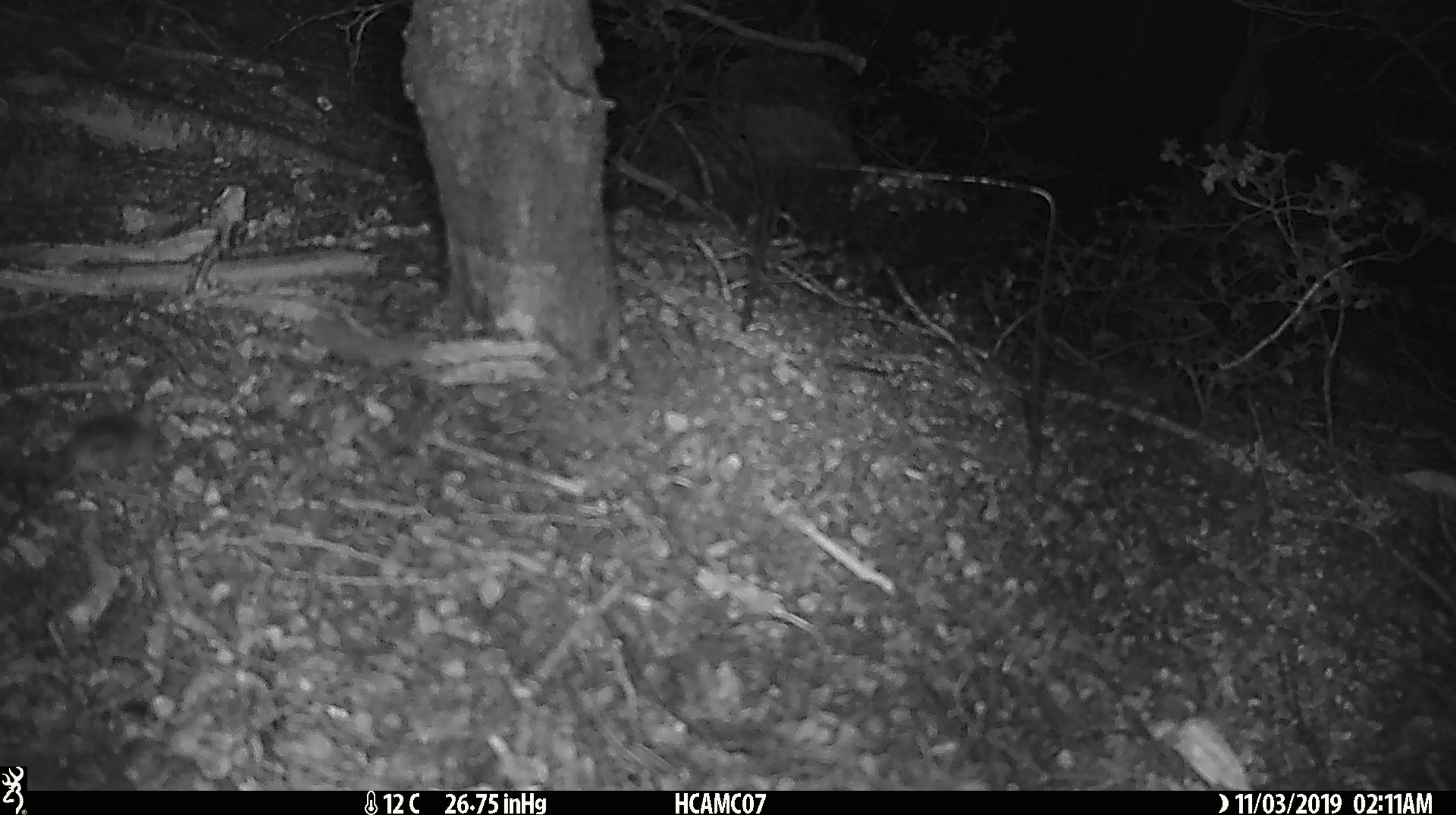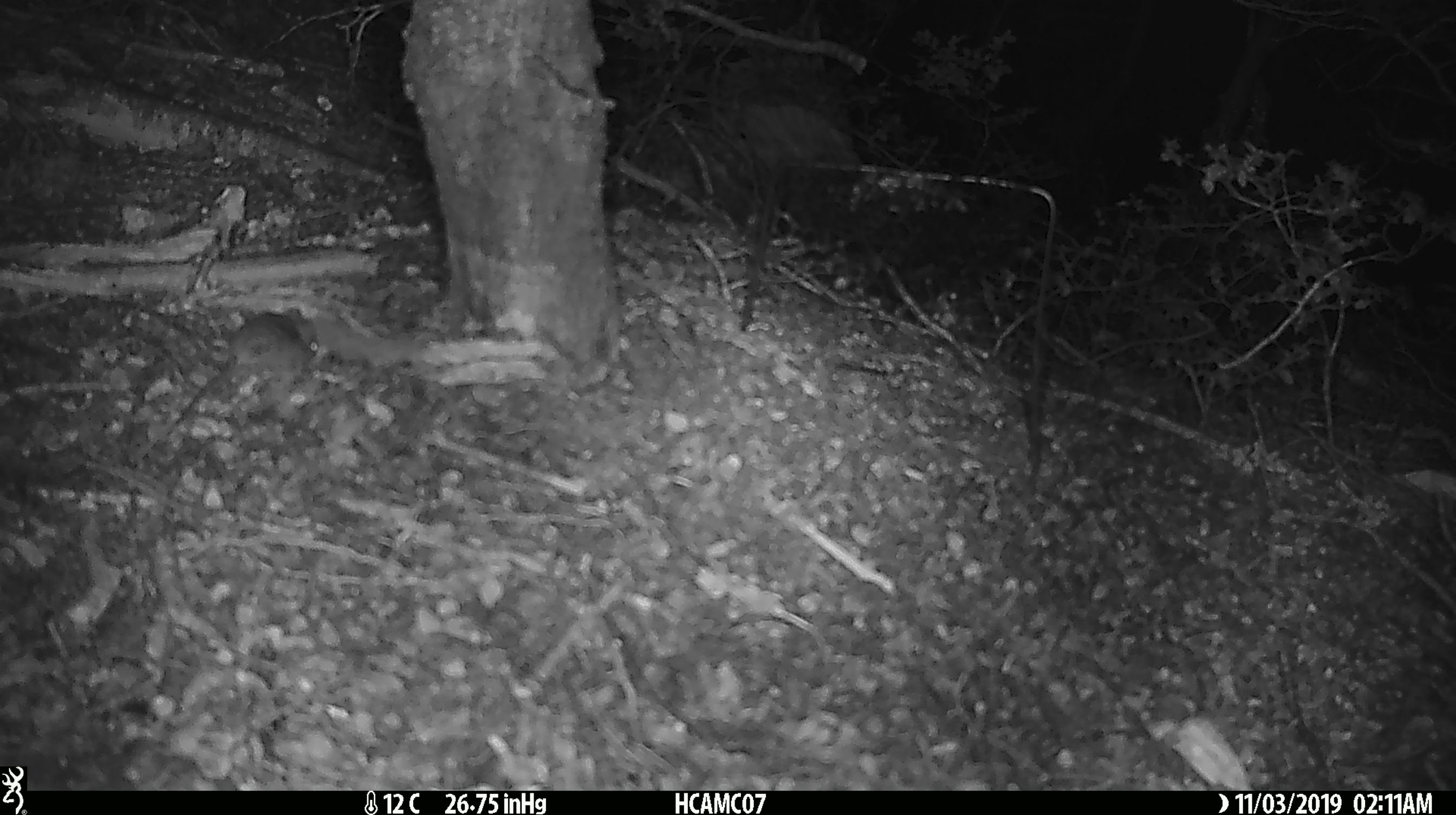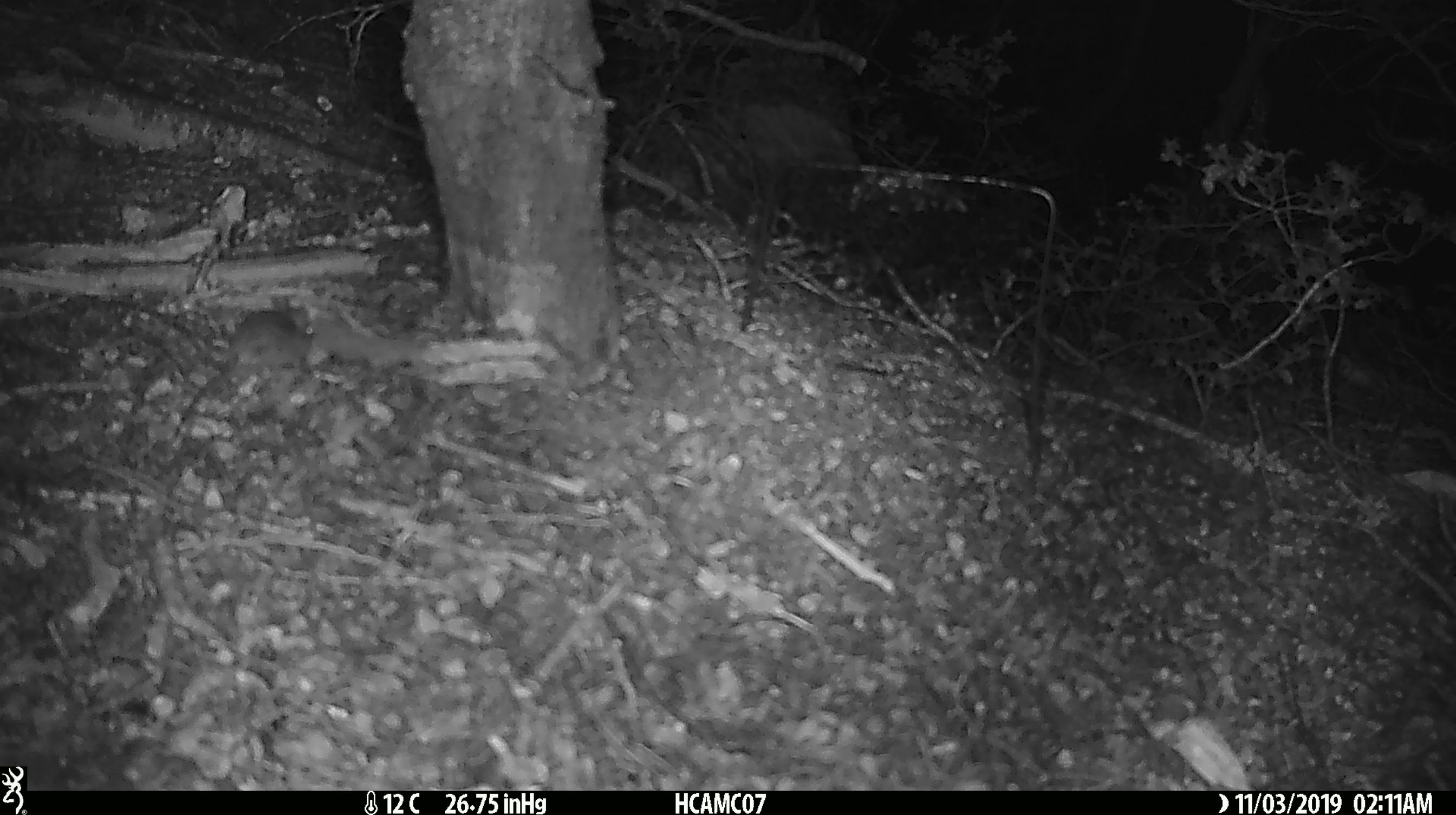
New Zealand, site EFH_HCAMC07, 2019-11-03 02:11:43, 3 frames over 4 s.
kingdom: Animalia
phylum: Chordata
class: Mammalia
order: Rodentia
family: Muridae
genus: Mus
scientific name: Mus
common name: mouse